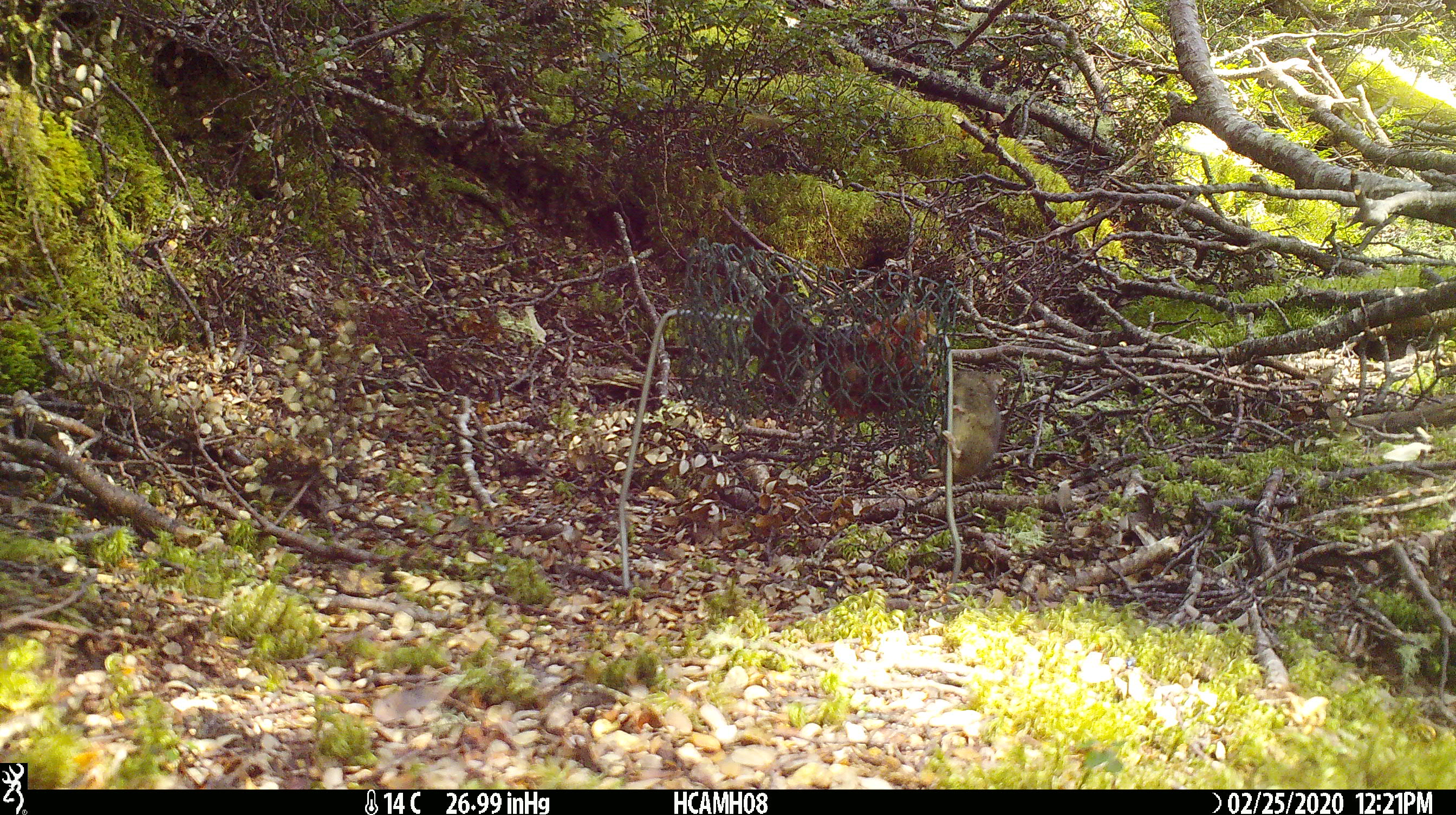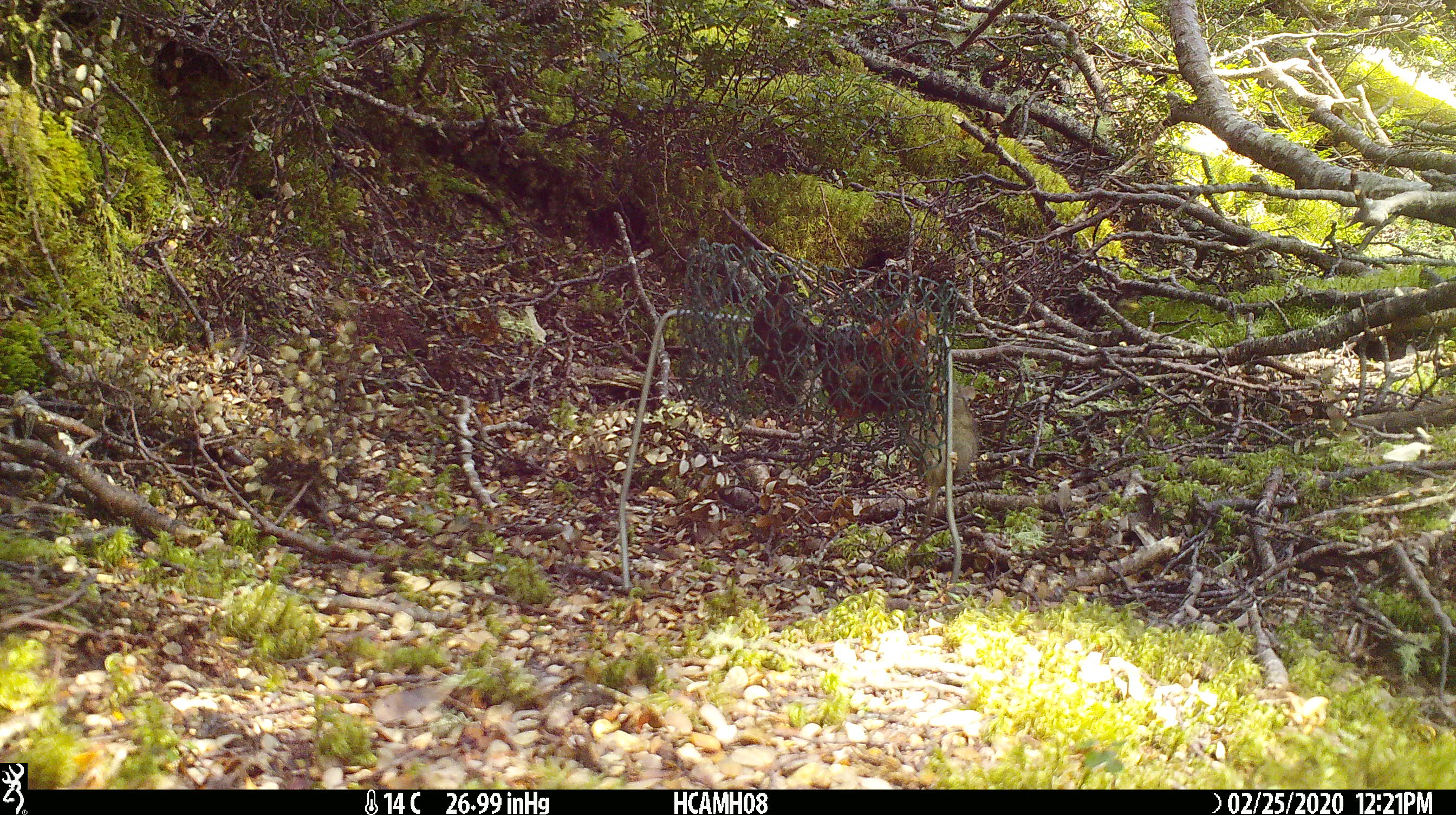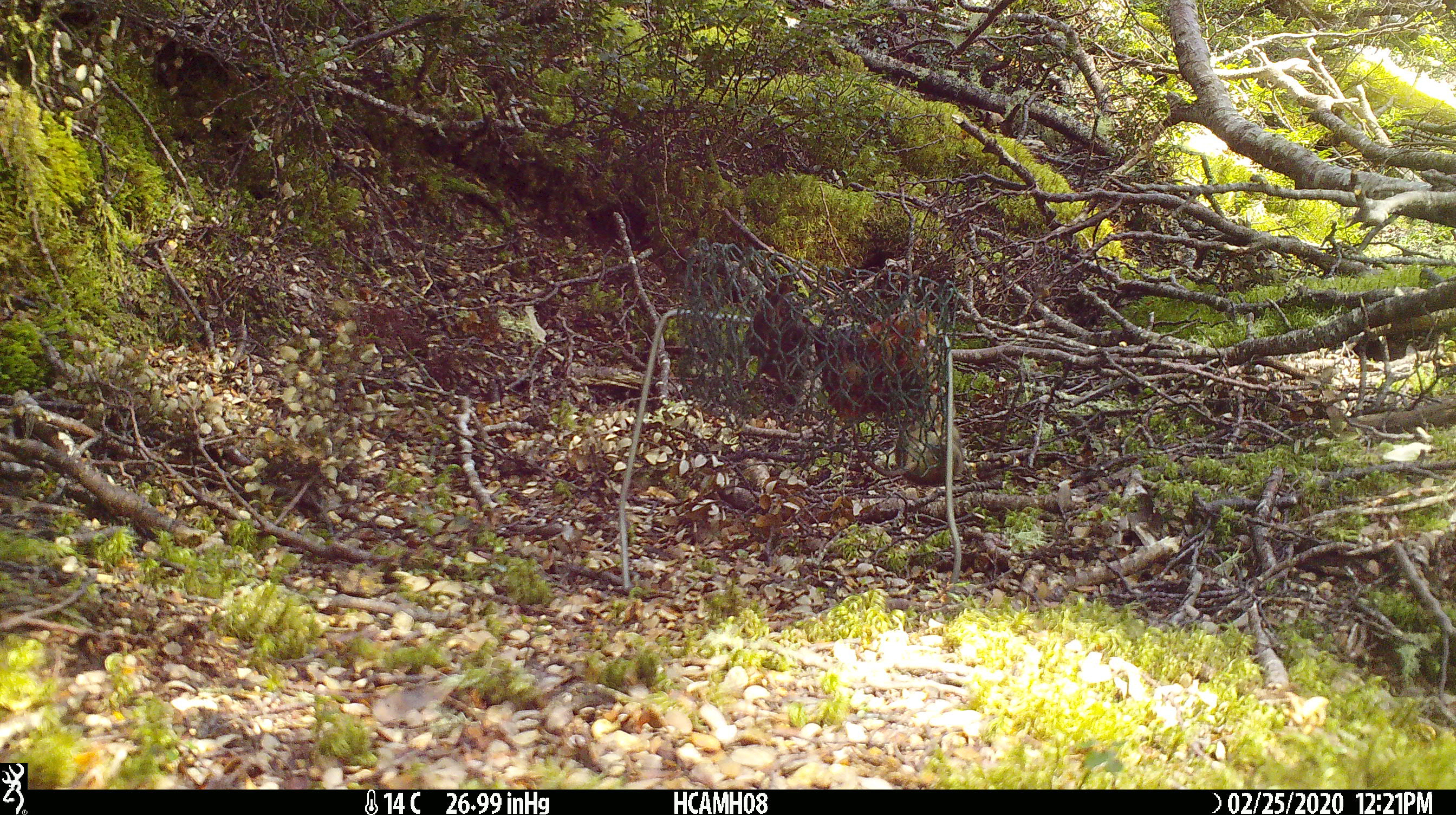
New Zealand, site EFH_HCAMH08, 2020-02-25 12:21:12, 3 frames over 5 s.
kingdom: Animalia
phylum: Chordata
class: Mammalia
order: Rodentia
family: Muridae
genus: Mus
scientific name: Mus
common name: mouse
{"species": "mouse (Mus)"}